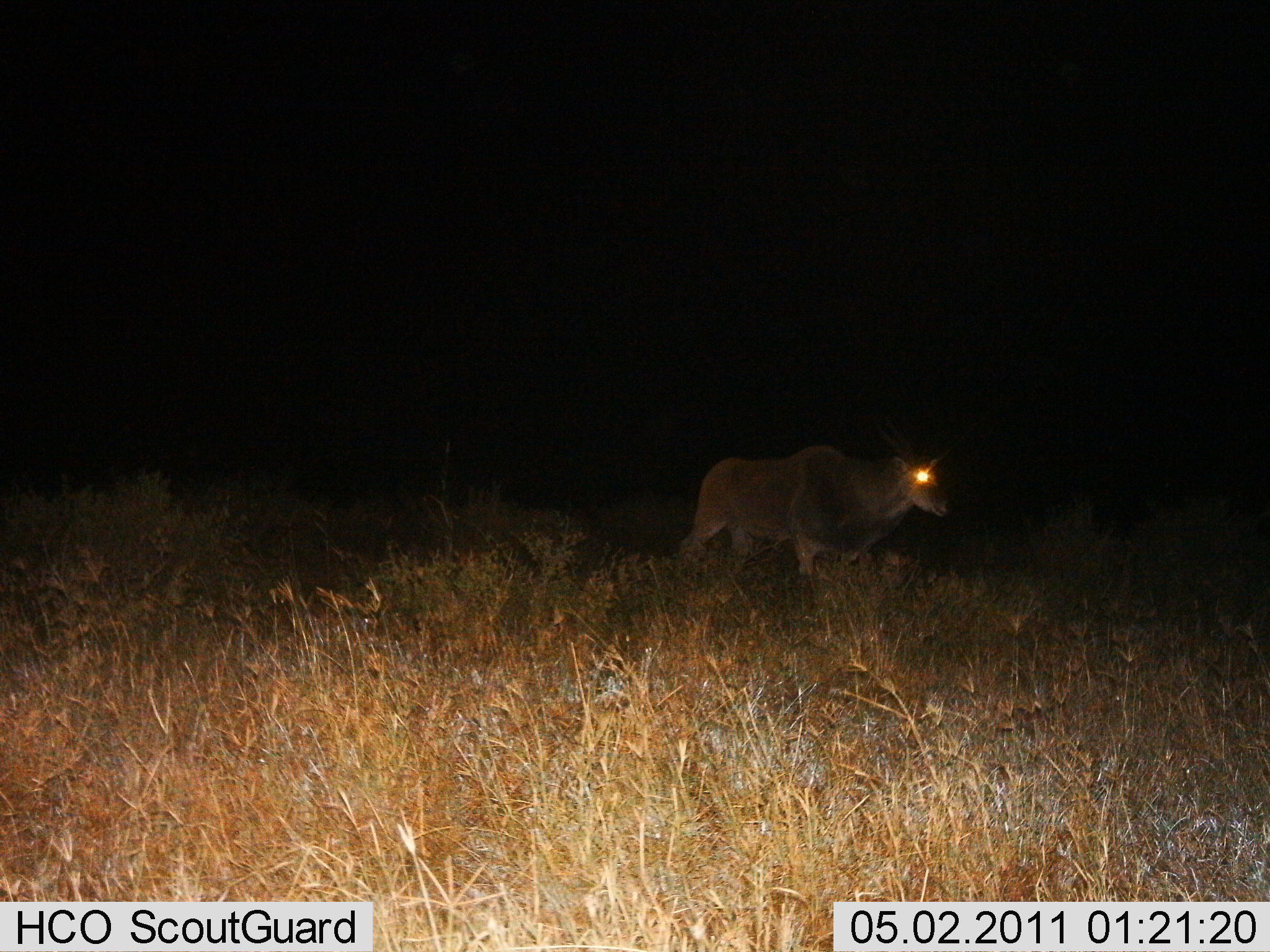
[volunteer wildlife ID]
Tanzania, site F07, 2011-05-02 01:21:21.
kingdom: Animalia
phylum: Chordata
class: Mammalia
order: Artiodactyla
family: Bovidae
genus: Tragelaphus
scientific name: Tragelaphus oryx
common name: eland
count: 1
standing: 40%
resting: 0%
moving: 60%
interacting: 0%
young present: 0%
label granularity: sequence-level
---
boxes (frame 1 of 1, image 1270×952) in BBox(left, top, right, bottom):
animal: BBox(678, 444, 952, 579)